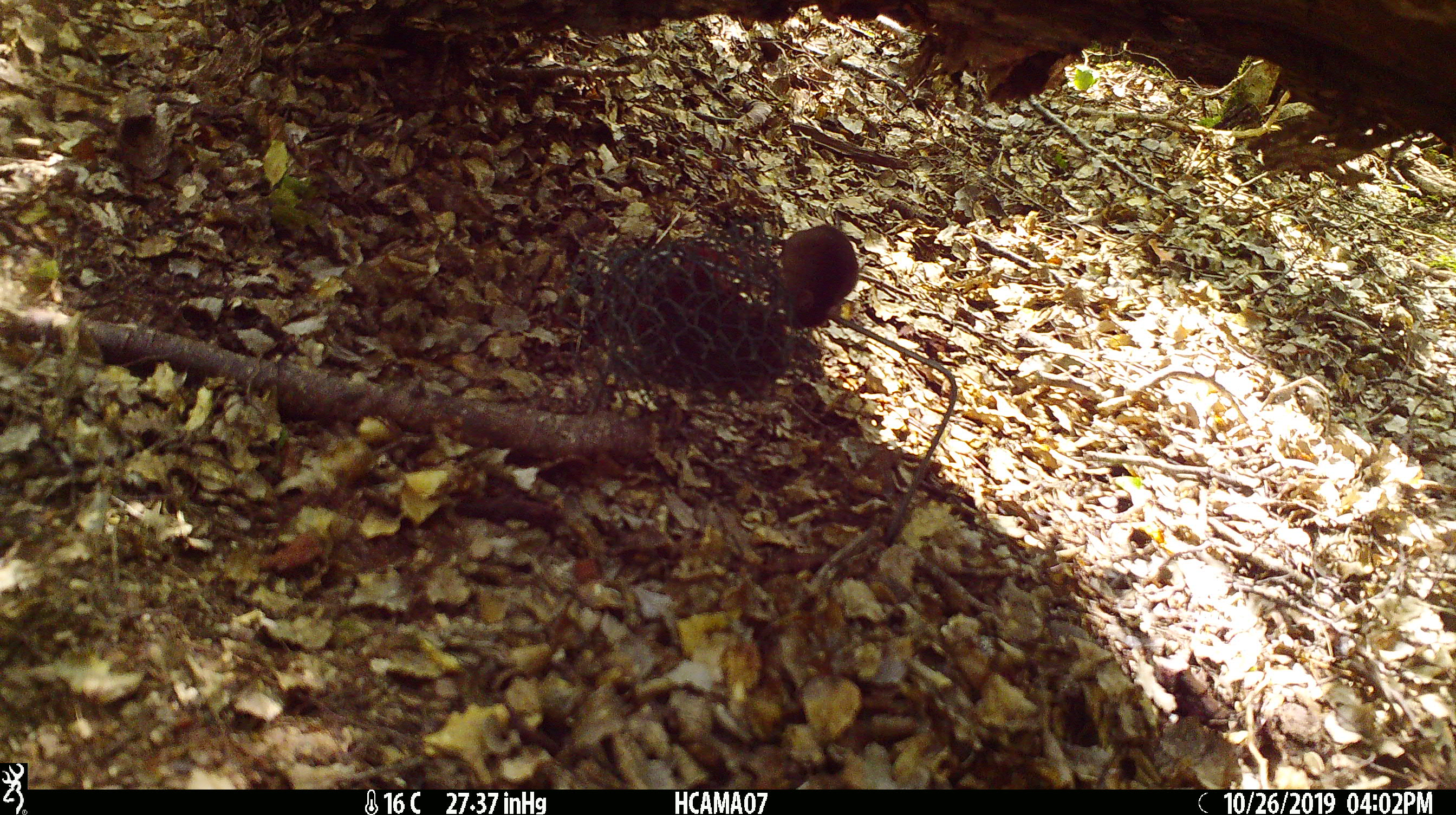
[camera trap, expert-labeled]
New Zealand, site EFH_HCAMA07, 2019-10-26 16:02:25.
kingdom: Animalia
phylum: Chordata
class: Mammalia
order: Rodentia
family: Muridae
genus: Mus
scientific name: Mus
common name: mouse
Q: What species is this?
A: Mouse (Mus).